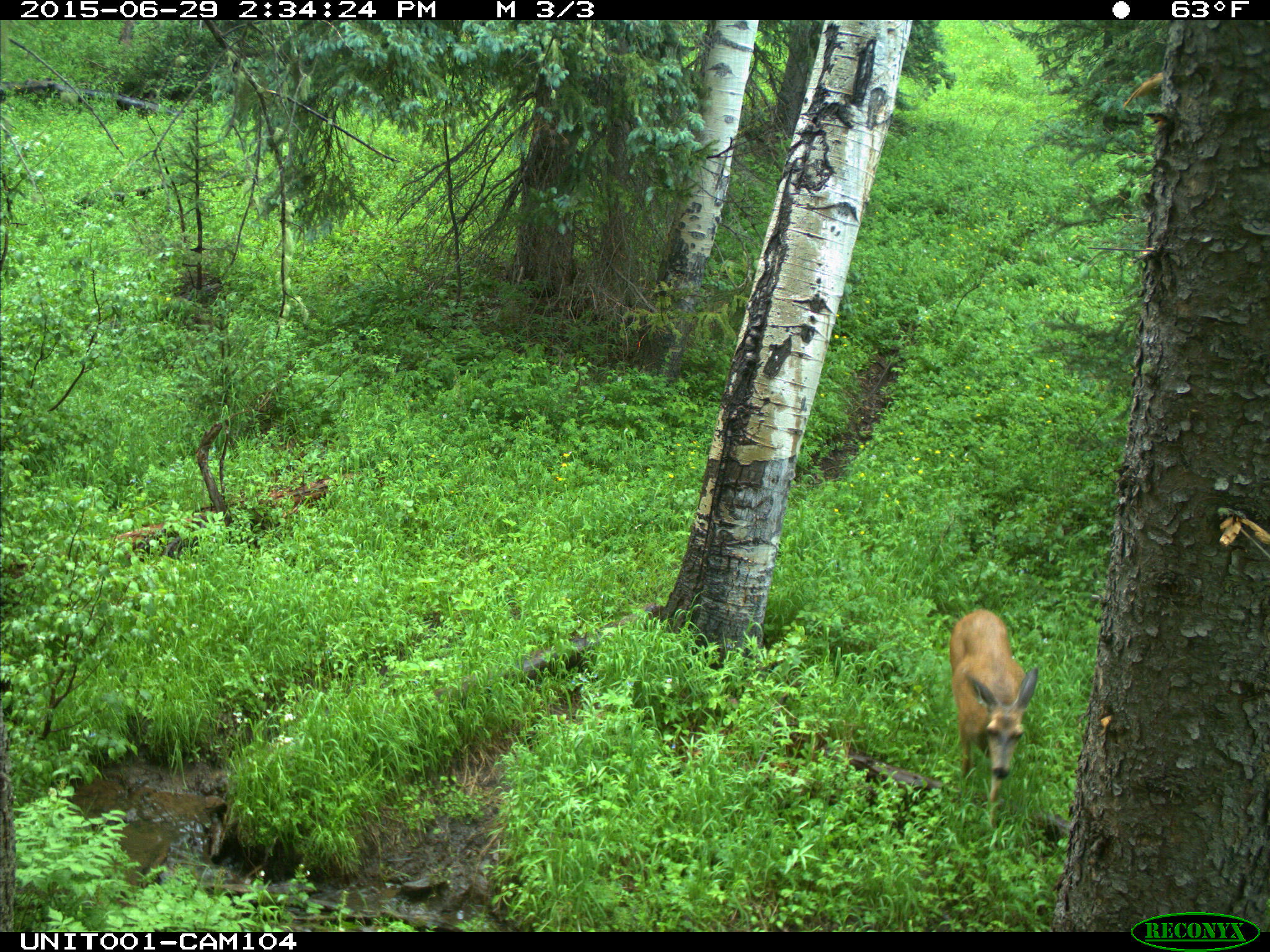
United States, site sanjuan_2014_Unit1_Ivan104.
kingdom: Animalia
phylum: Chordata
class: Mammalia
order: Artiodactyla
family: Cervidae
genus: Odocoileus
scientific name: Odocoileus hemionus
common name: mule deer